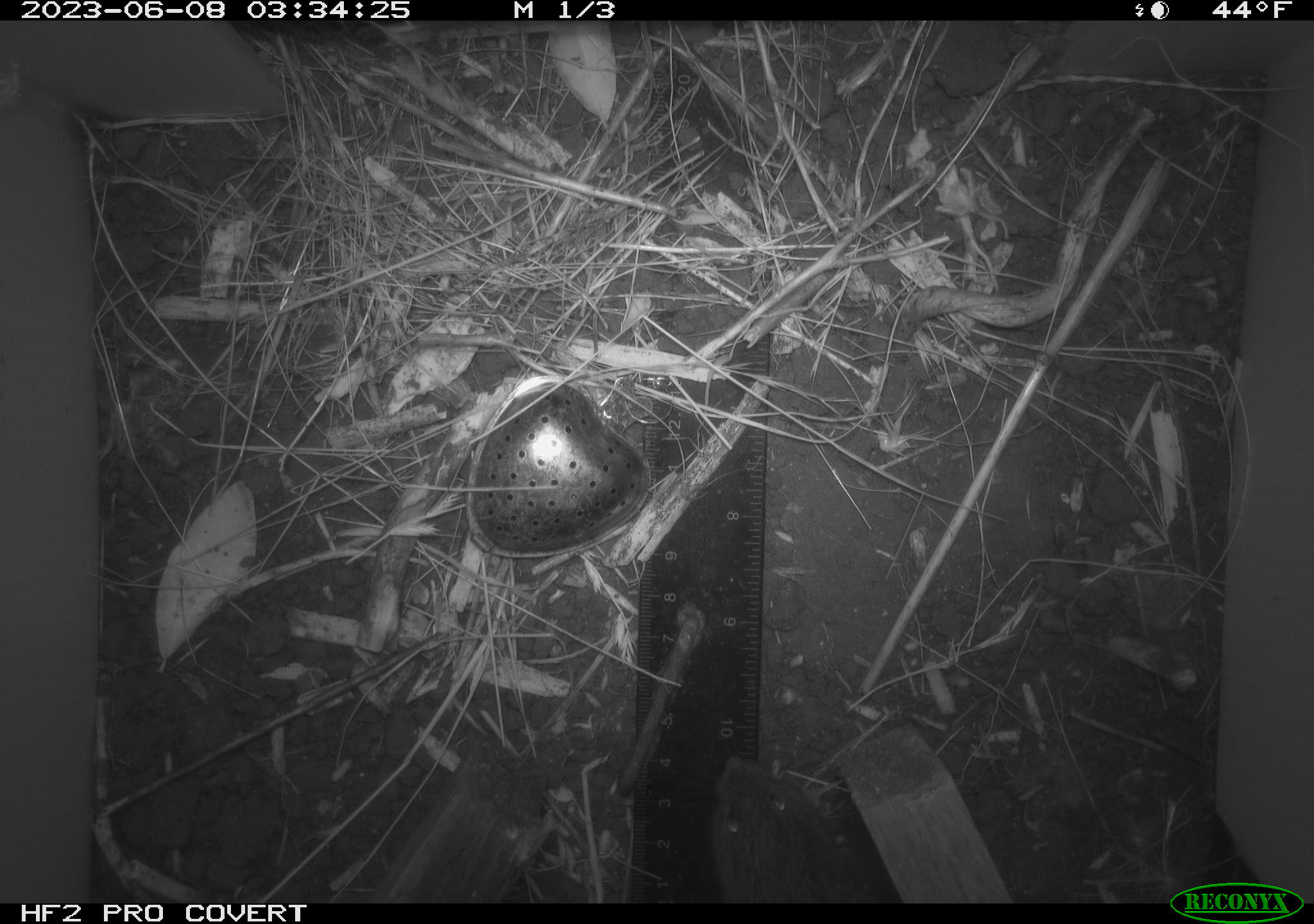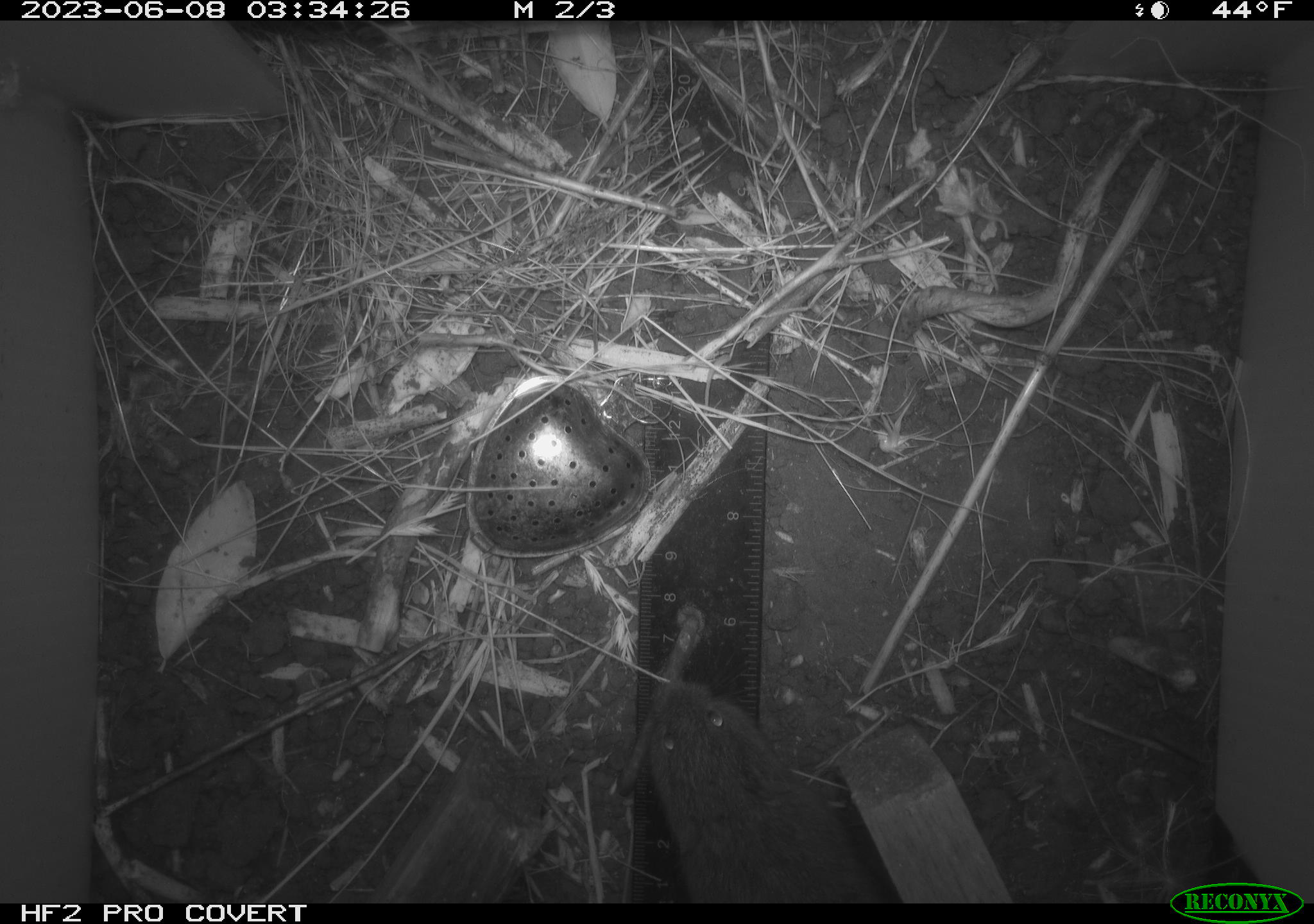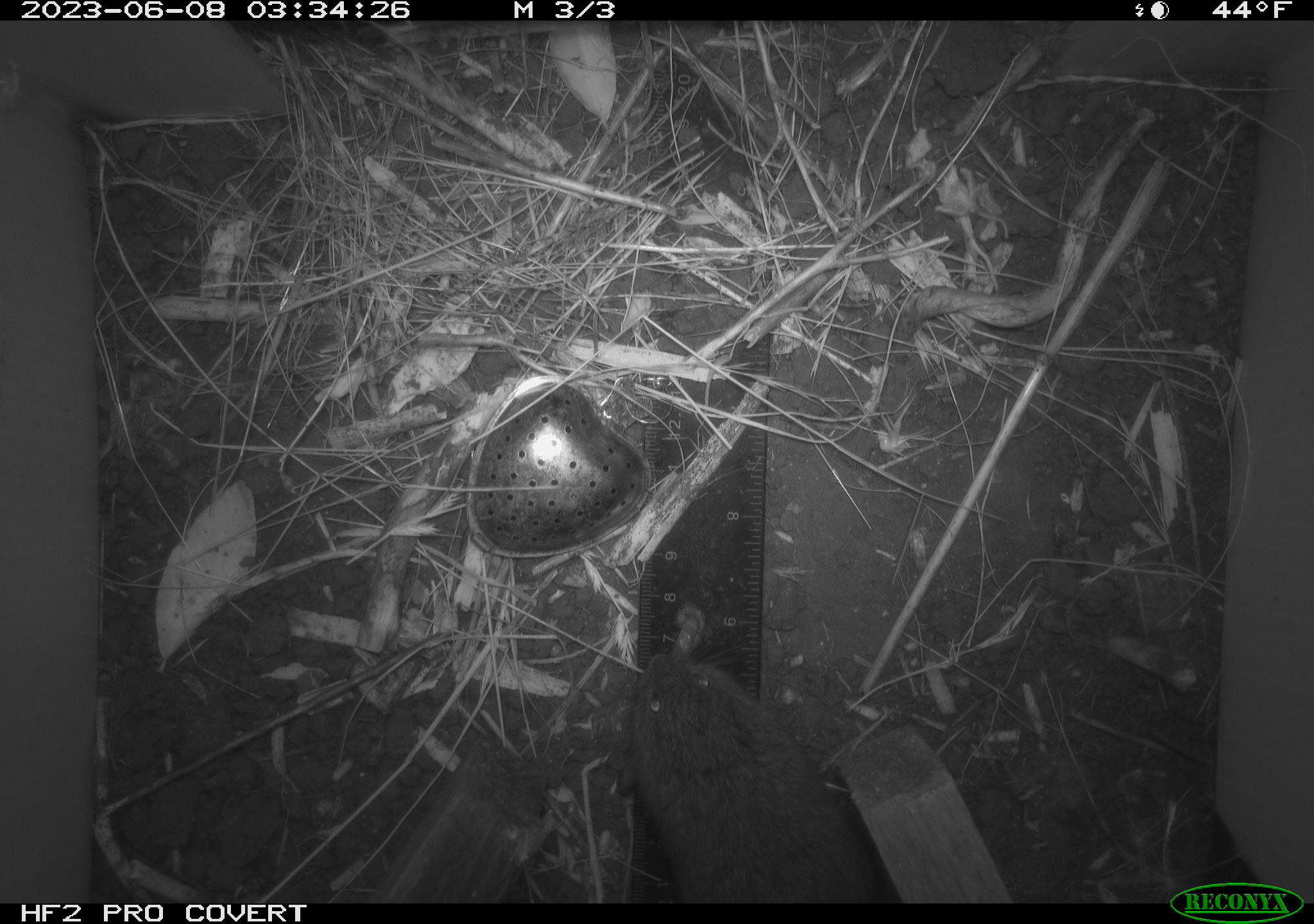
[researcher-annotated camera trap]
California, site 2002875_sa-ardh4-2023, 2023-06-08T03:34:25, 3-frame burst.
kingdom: Animalia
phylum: Chordata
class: Mammalia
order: Rodentia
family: Cricetidae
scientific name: Arvicolinae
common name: voles, lemmings, and muskrats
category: arvicolinae subfamily